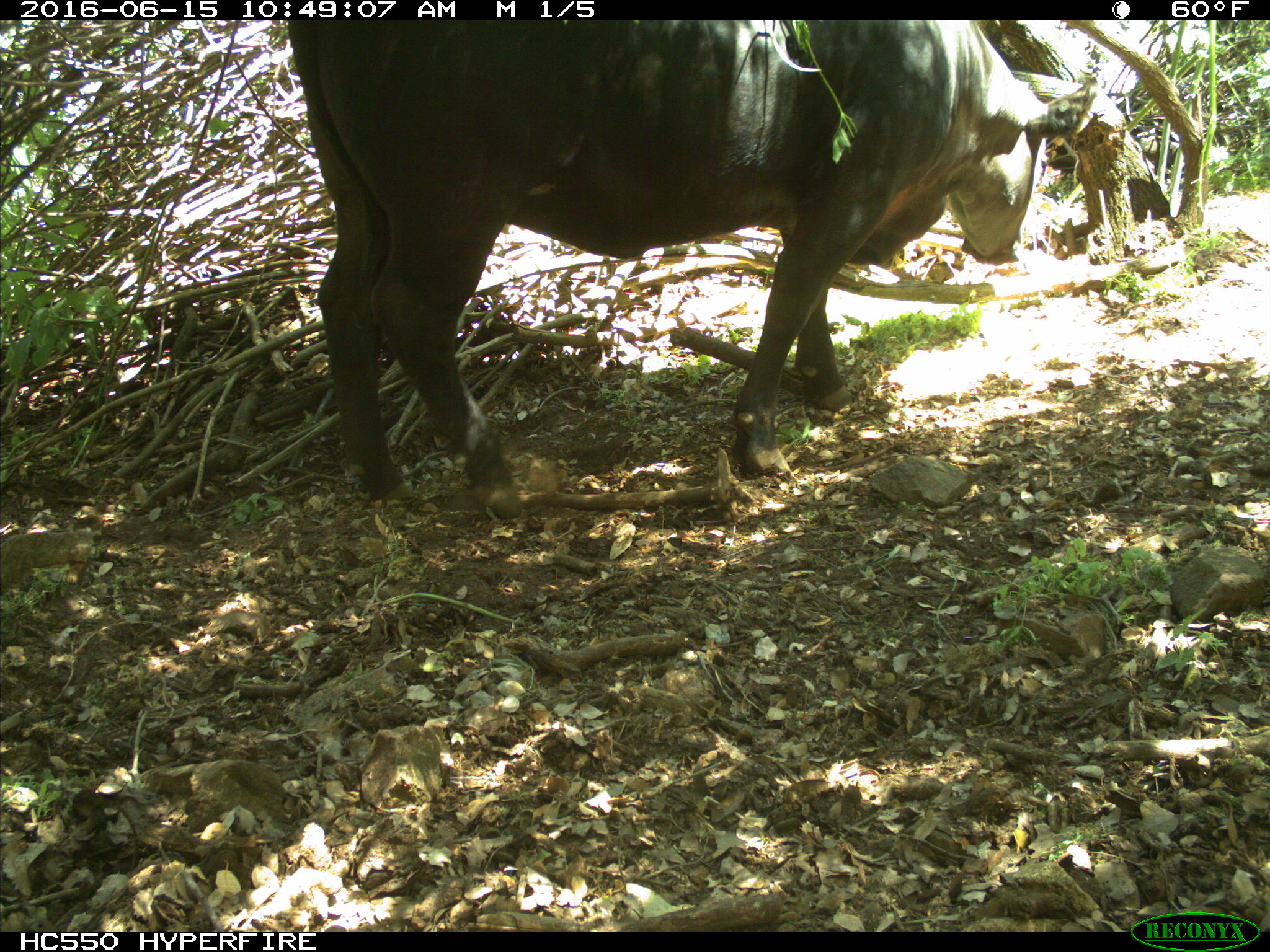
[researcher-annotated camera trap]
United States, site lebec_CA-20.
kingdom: Animalia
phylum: Chordata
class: Mammalia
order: Artiodactyla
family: Bovidae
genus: Bos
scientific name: Bos taurus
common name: domestic cow